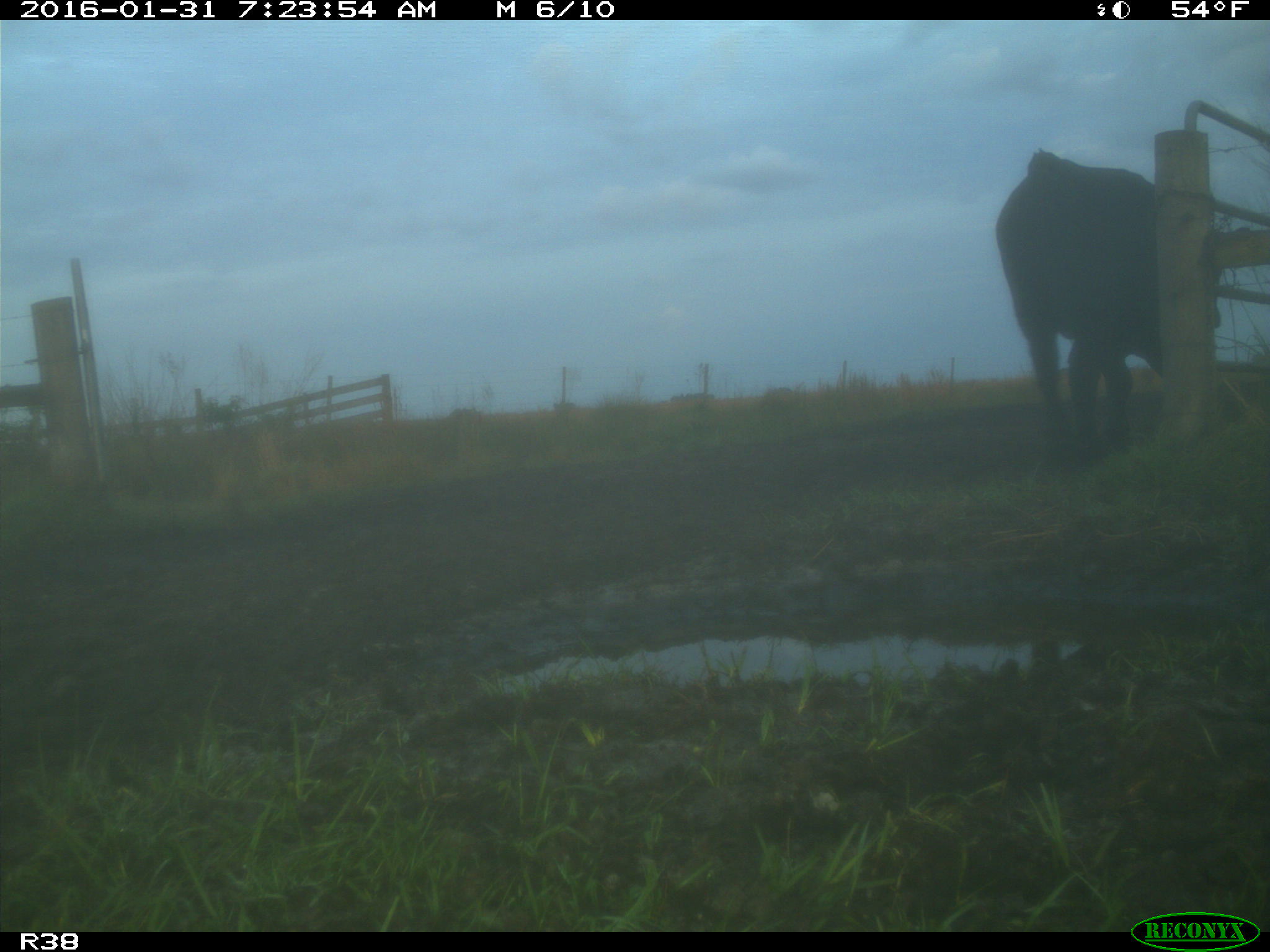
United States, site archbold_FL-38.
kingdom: Animalia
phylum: Chordata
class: Mammalia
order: Artiodactyla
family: Bovidae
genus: Bos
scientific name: Bos taurus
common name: domestic cow